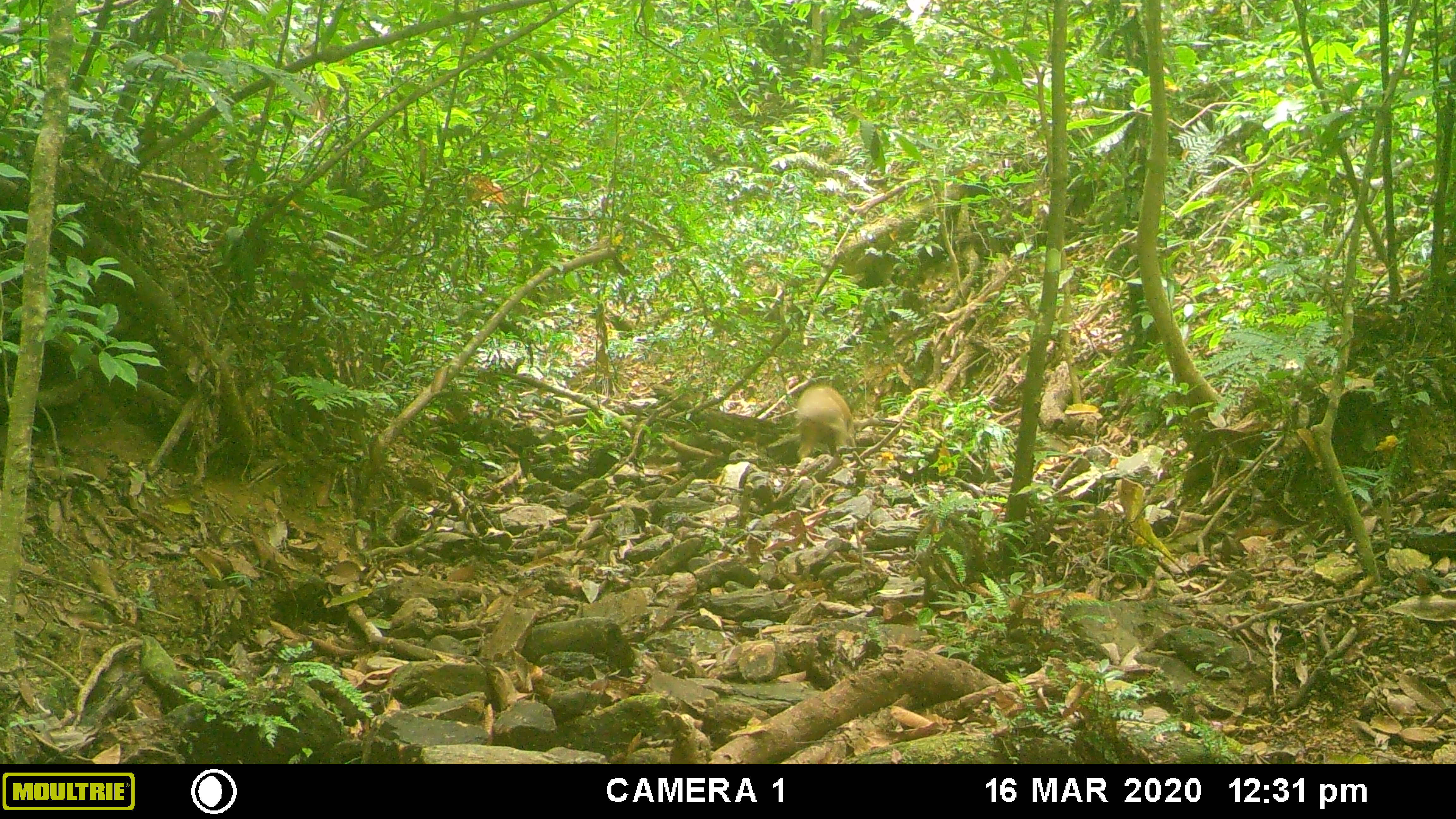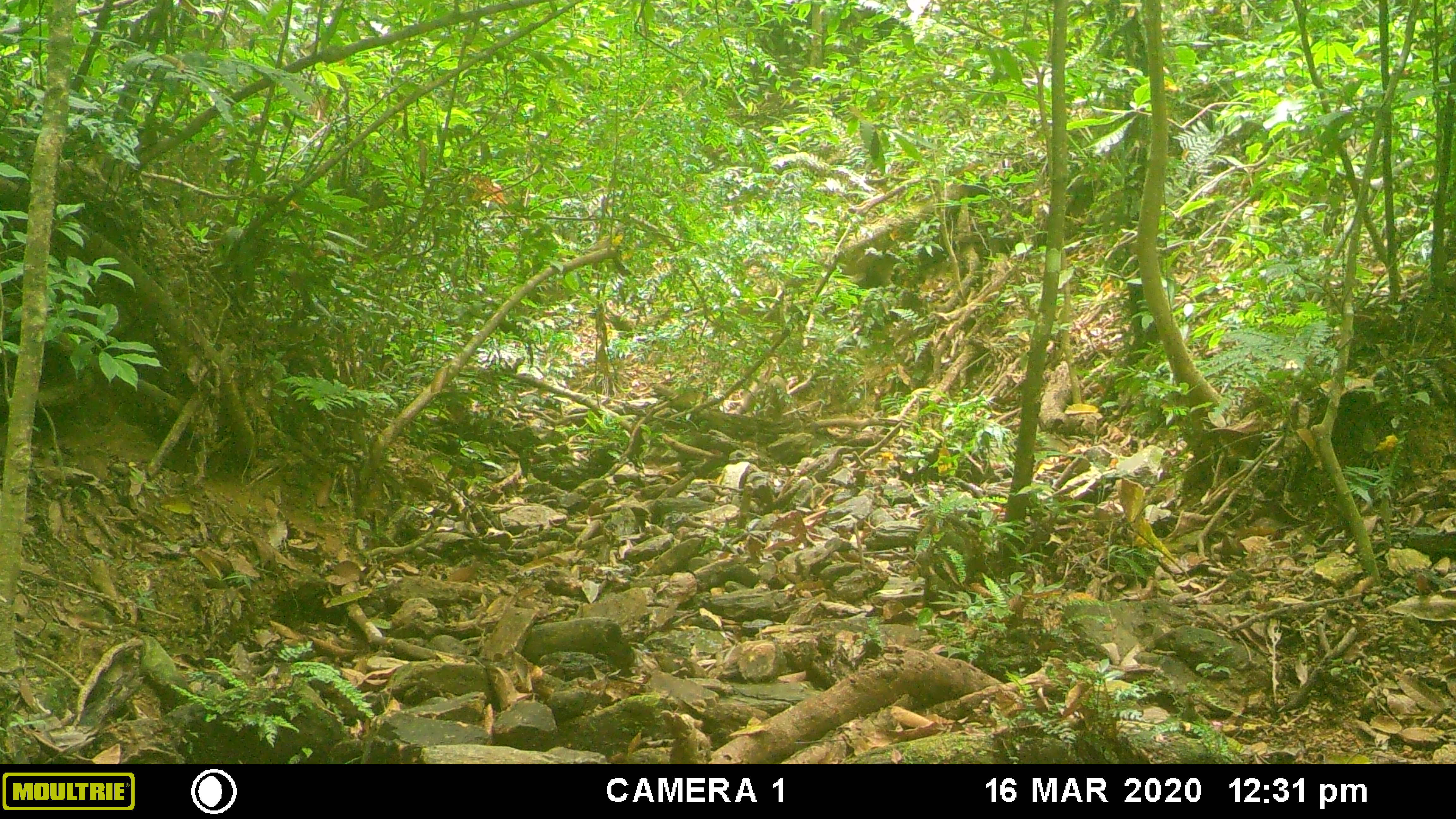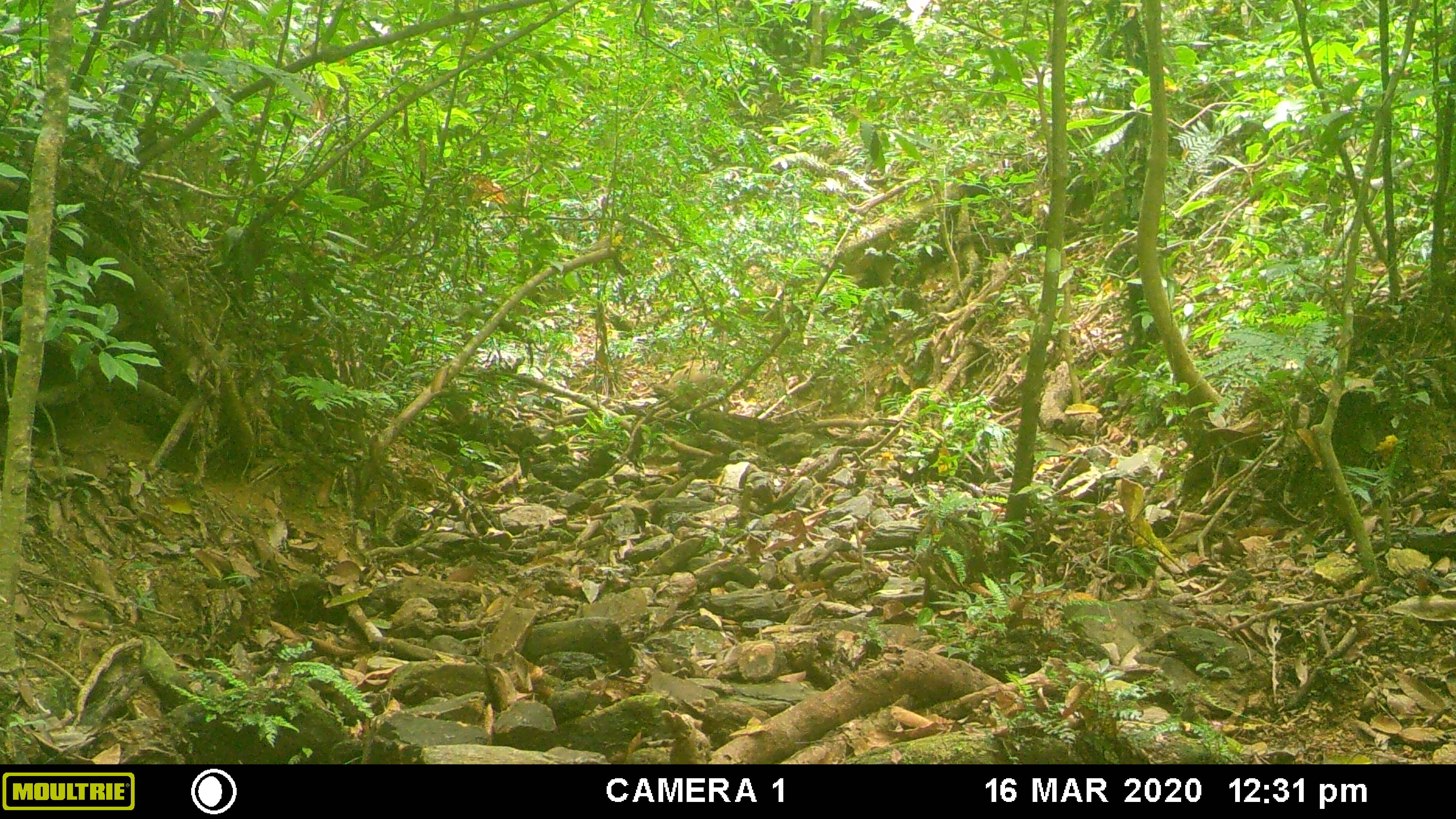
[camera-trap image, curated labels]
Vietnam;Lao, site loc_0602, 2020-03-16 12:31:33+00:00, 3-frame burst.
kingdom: Animalia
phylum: Chordata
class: Mammalia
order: Artiodactyla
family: Suidae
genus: Sus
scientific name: Sus scrofa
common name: eurasian wild pig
Eurasian wild pig (Sus scrofa). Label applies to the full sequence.